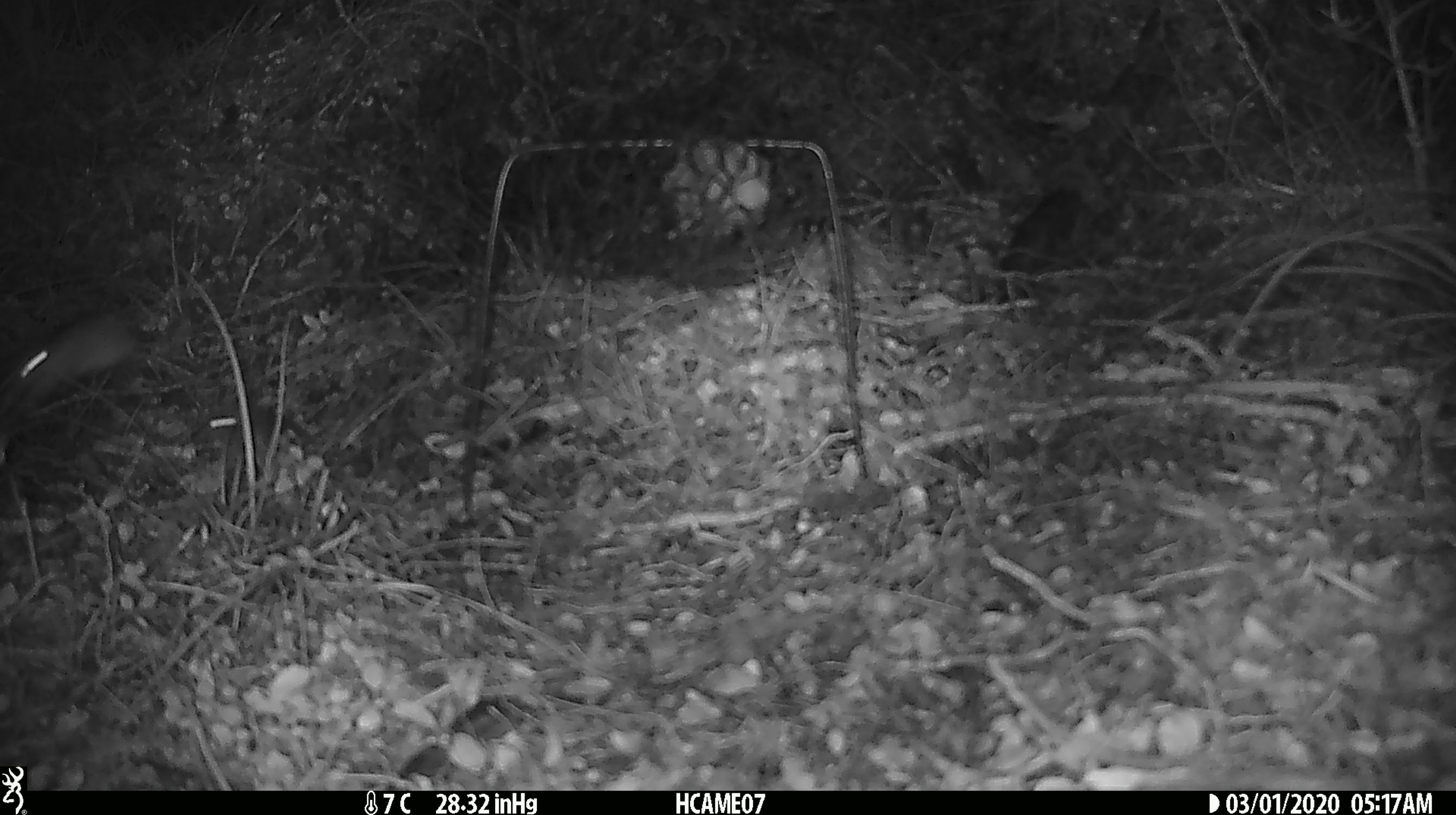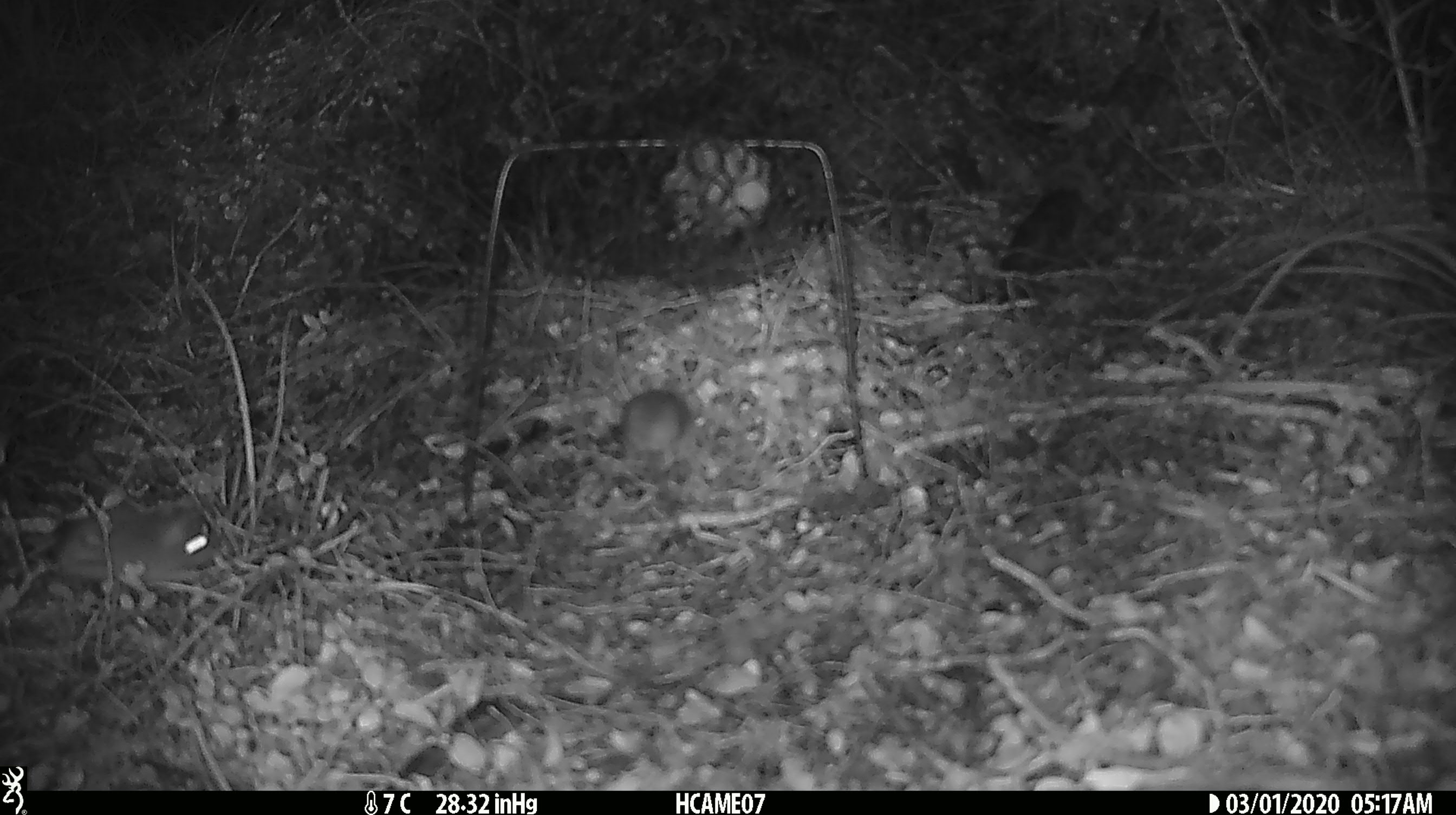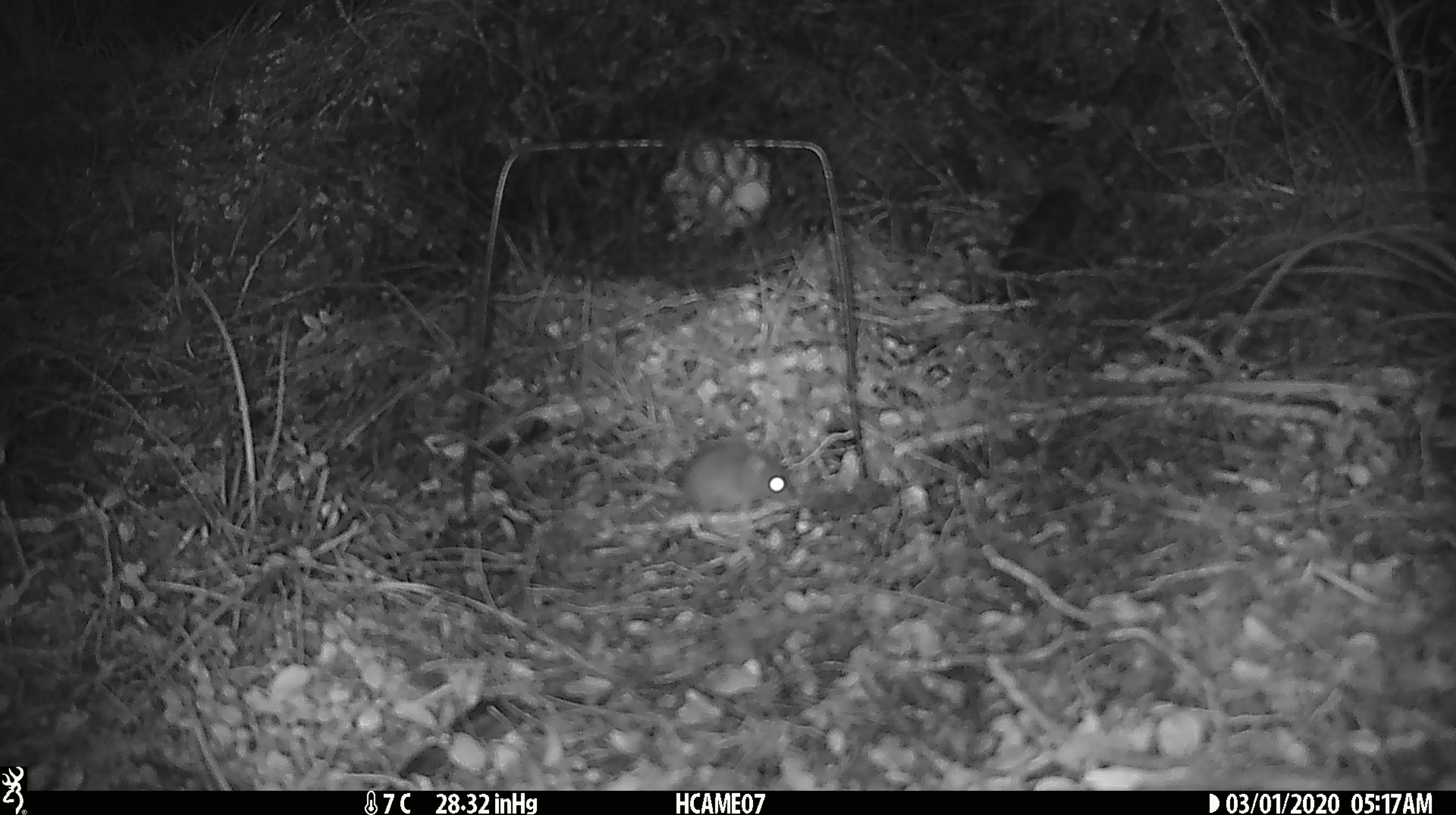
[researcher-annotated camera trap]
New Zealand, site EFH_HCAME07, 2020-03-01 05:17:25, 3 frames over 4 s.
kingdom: Animalia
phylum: Chordata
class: Mammalia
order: Rodentia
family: Muridae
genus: Mus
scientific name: Mus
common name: mouse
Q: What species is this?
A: Mouse (Mus).